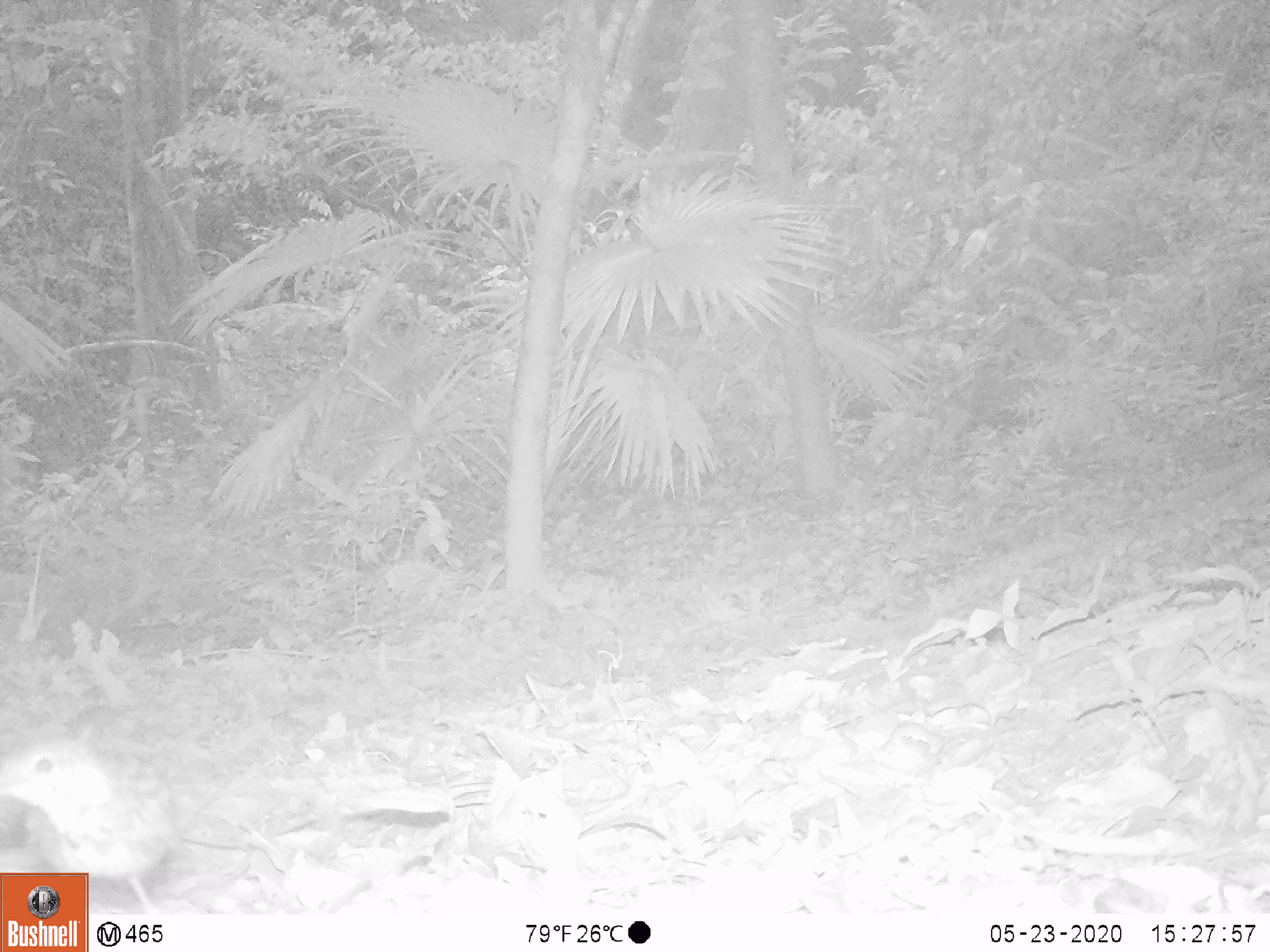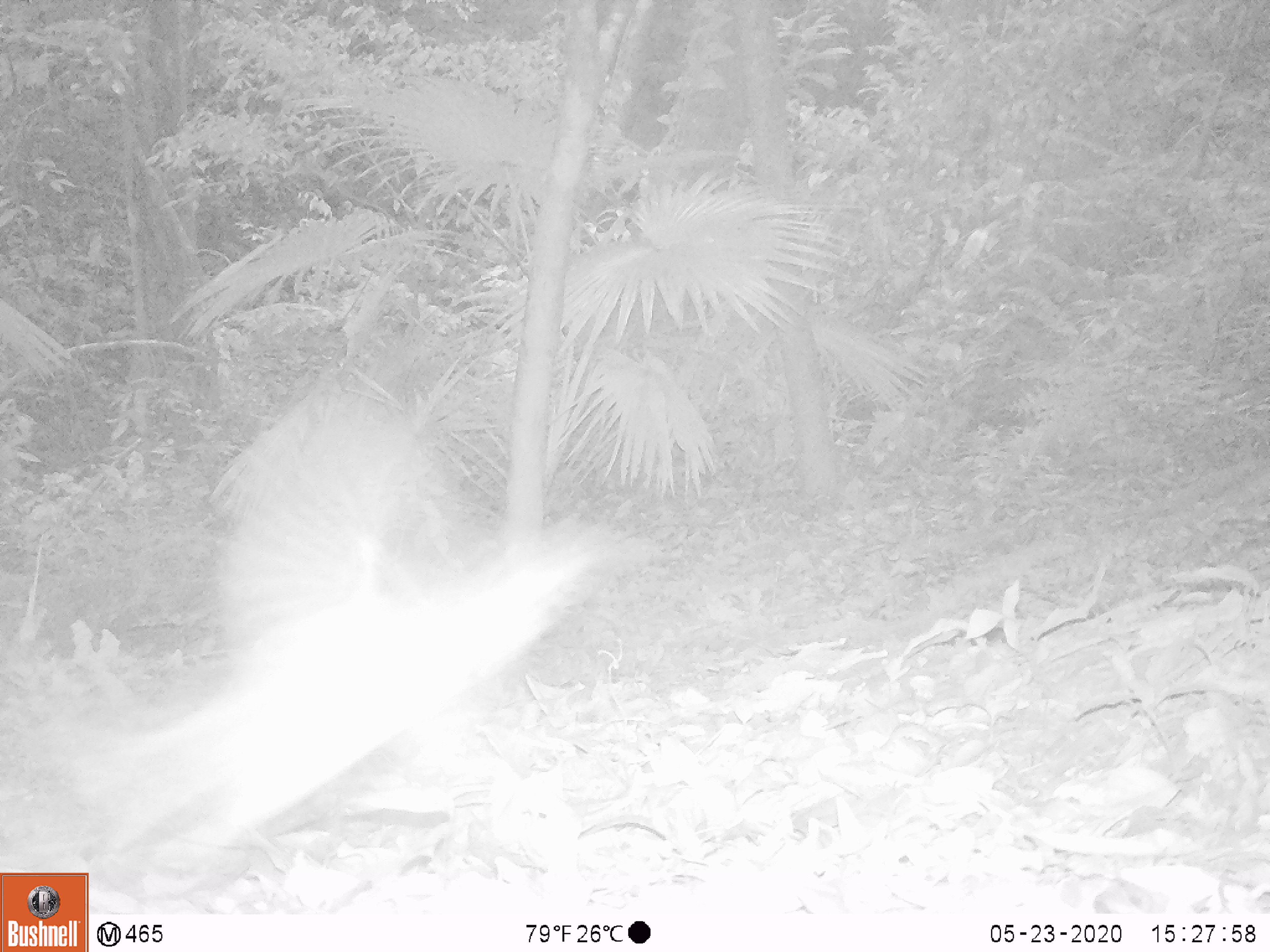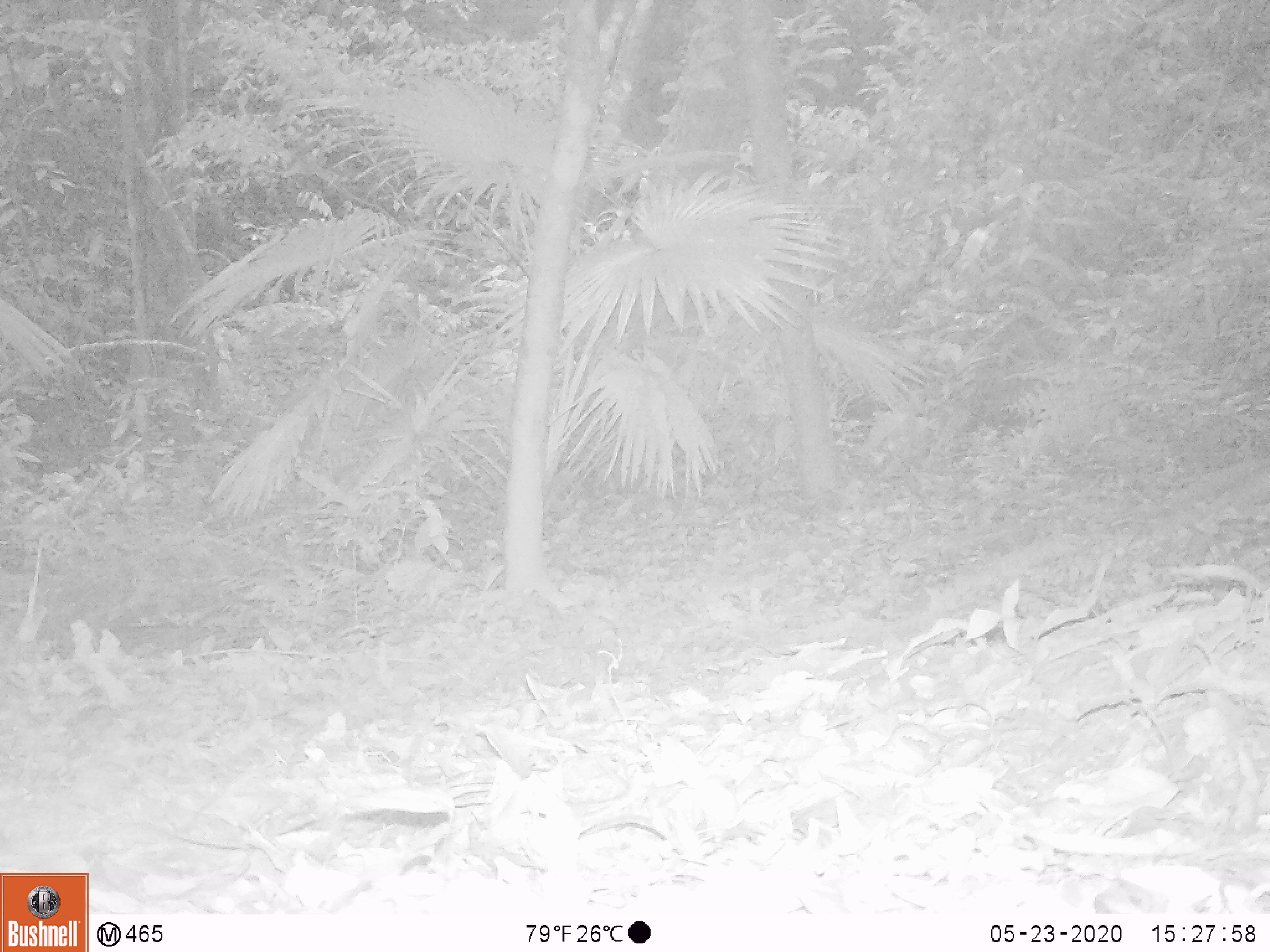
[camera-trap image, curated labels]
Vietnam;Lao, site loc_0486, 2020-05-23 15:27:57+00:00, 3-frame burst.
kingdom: Animalia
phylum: Chordata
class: Aves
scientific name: Aves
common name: bird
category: unidentified bird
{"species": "unidentified bird (bird) (Aves)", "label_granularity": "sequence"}